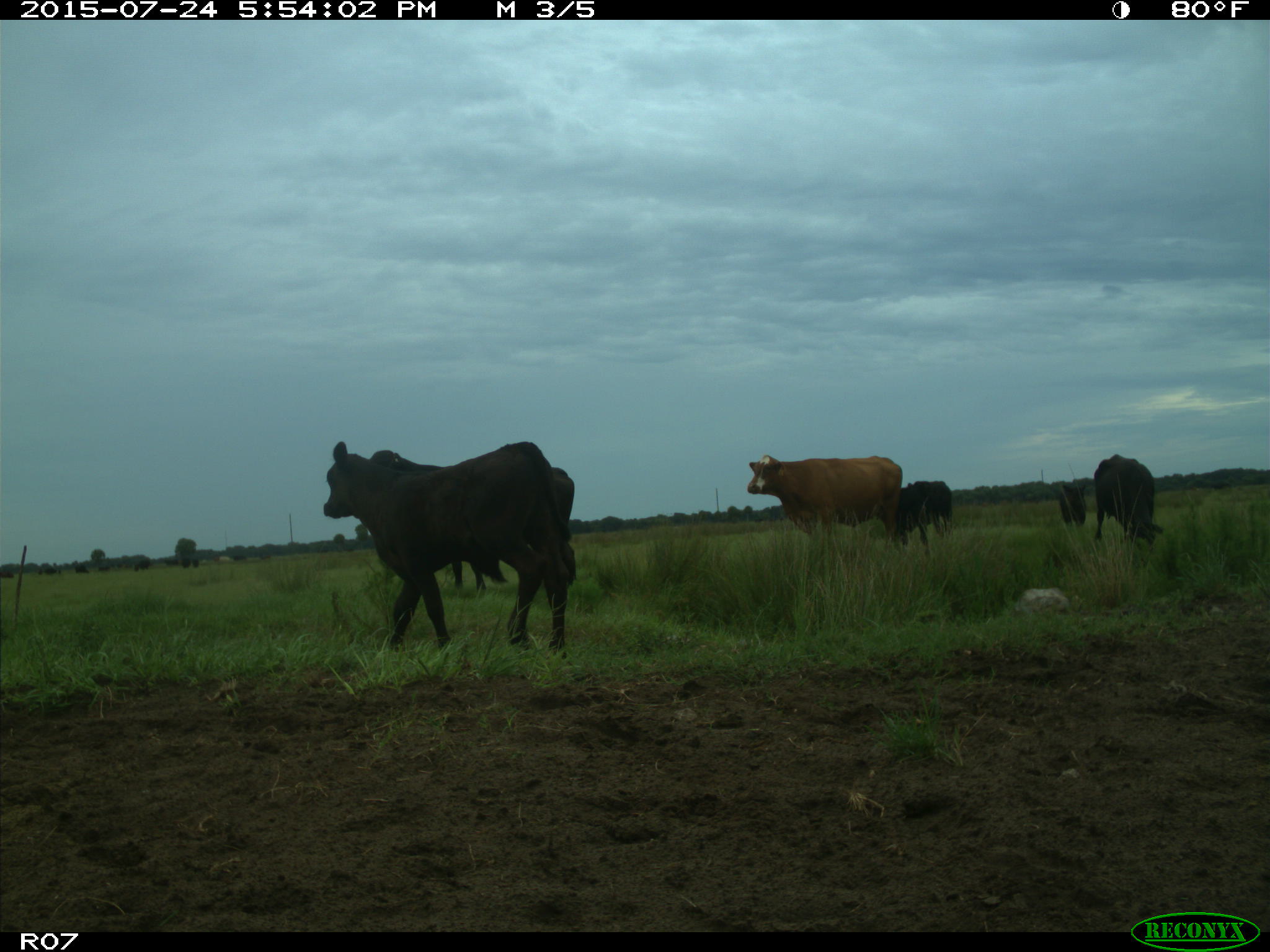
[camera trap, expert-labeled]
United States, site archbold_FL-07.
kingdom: Animalia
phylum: Chordata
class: Mammalia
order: Artiodactyla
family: Bovidae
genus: Bos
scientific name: Bos taurus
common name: domestic cow